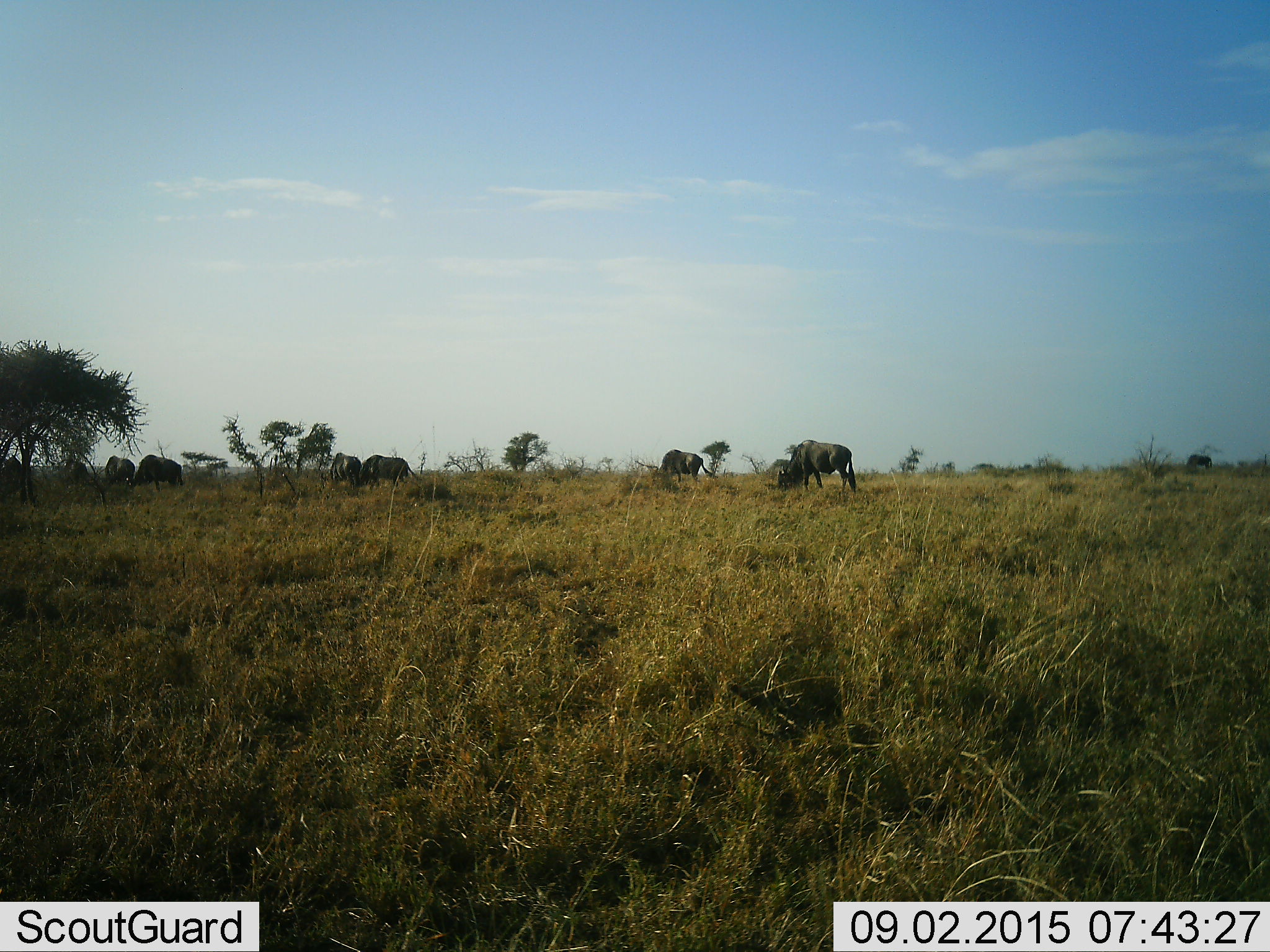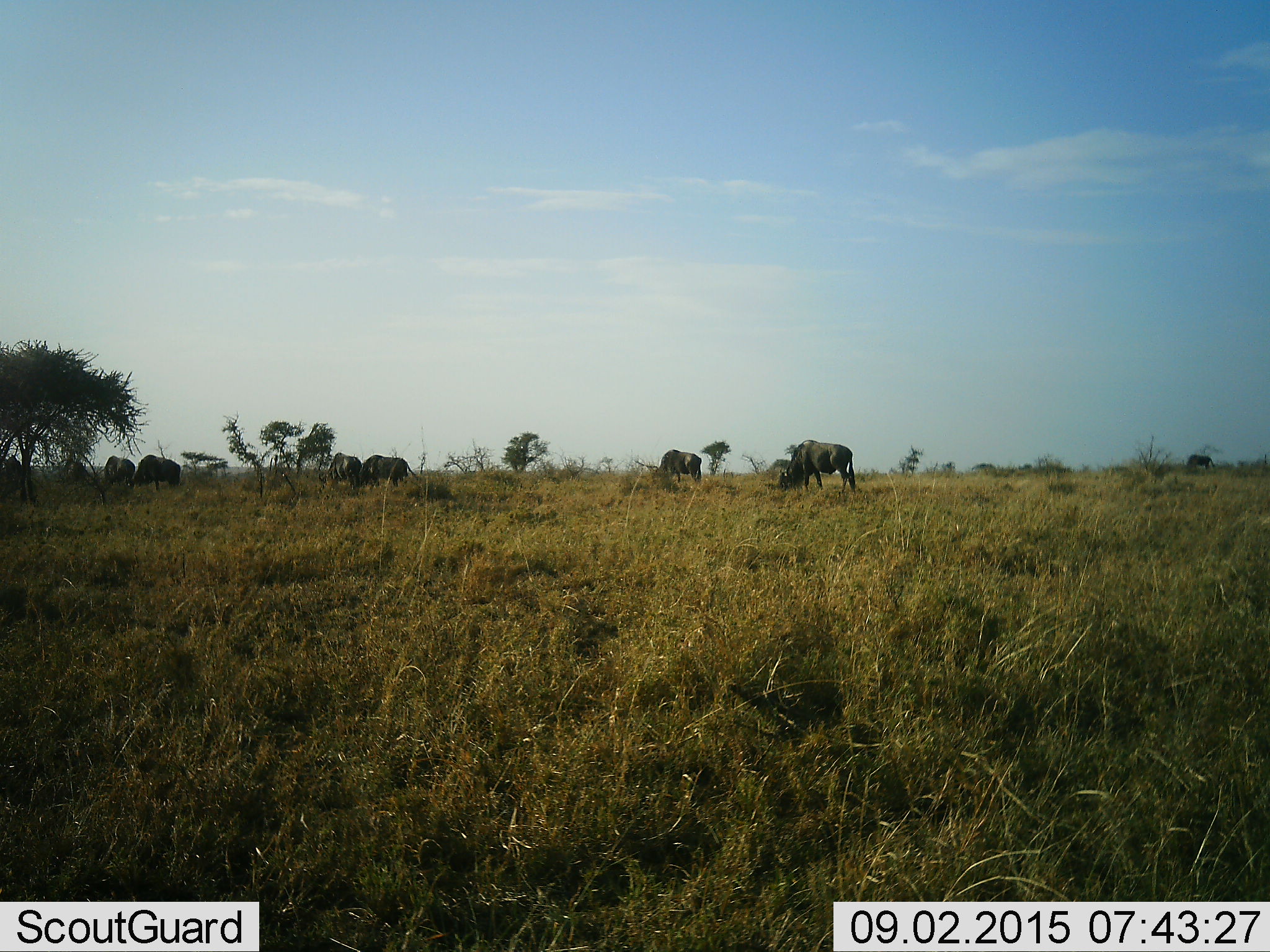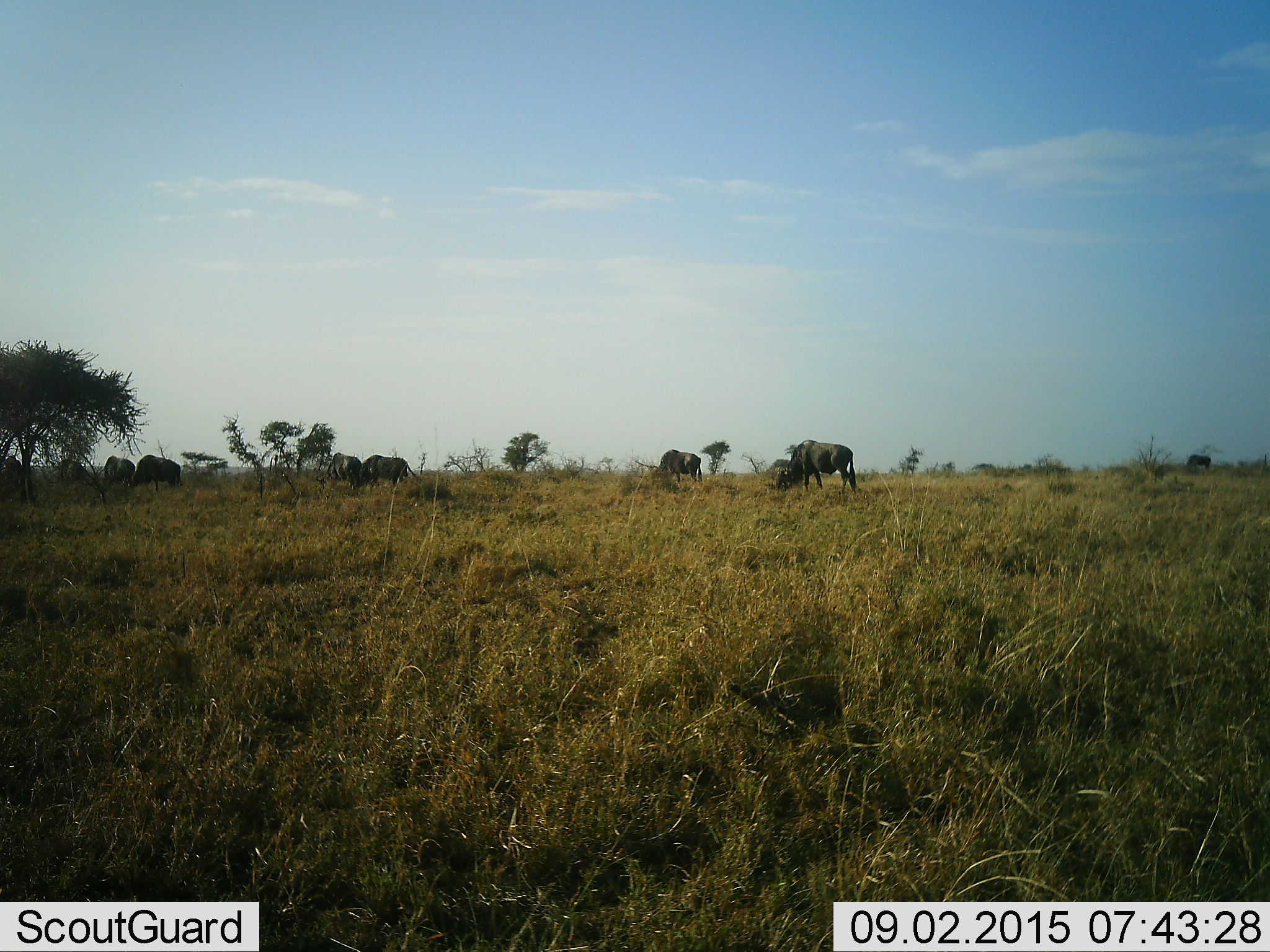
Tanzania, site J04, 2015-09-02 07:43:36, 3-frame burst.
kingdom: Animalia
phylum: Chordata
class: Mammalia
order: Artiodactyla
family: Bovidae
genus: Connochaetes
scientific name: Connochaetes taurinus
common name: blue wildebeest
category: wildebeest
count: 8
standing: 57%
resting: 0%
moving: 14%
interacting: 0%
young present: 0%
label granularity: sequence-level